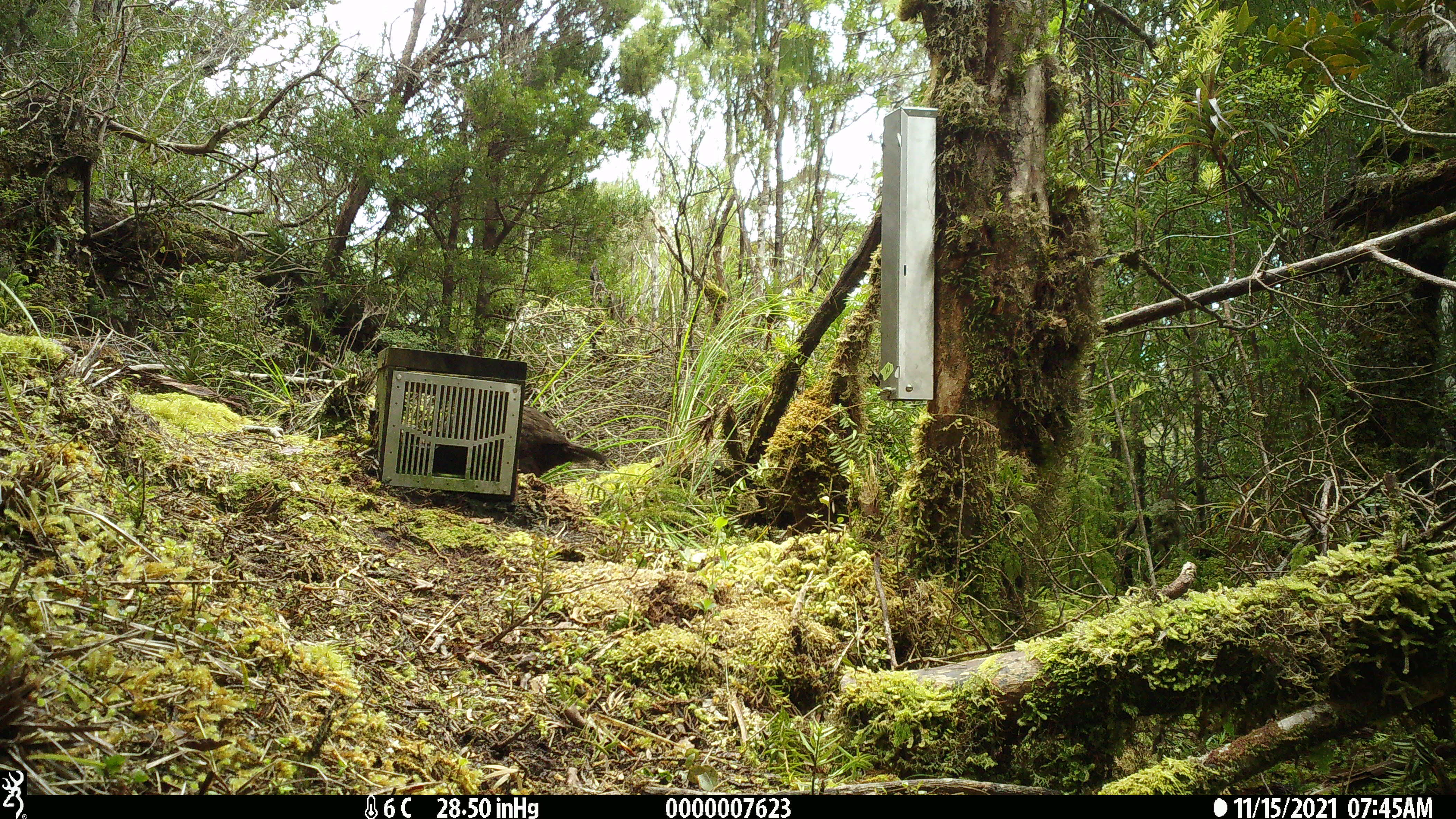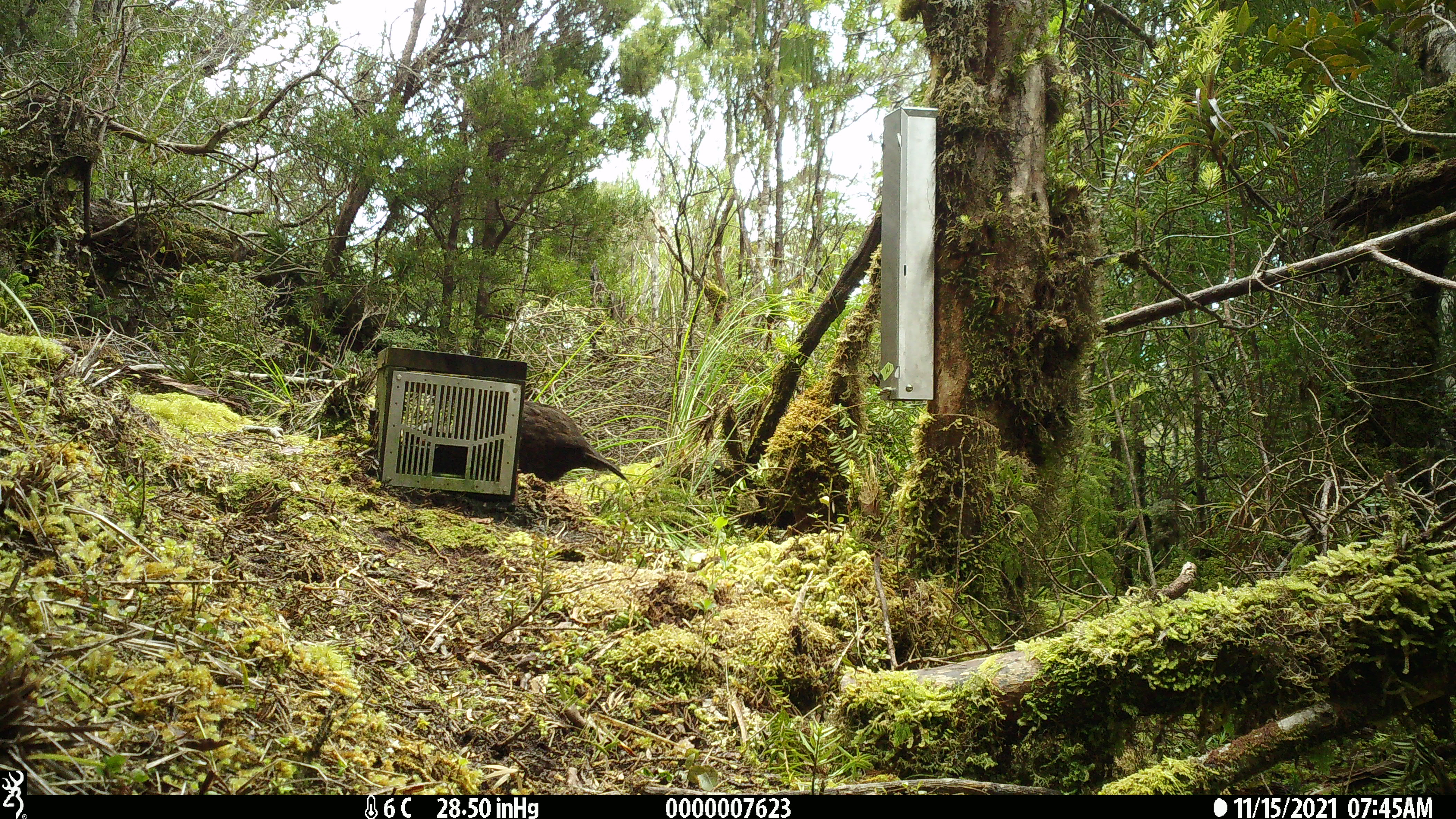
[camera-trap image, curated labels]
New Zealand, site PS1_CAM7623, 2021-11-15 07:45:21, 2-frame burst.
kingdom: Animalia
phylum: Chordata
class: Aves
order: Gruiformes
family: Rallidae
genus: Gallirallus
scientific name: Gallirallus australis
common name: weka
Weka (Gallirallus australis).